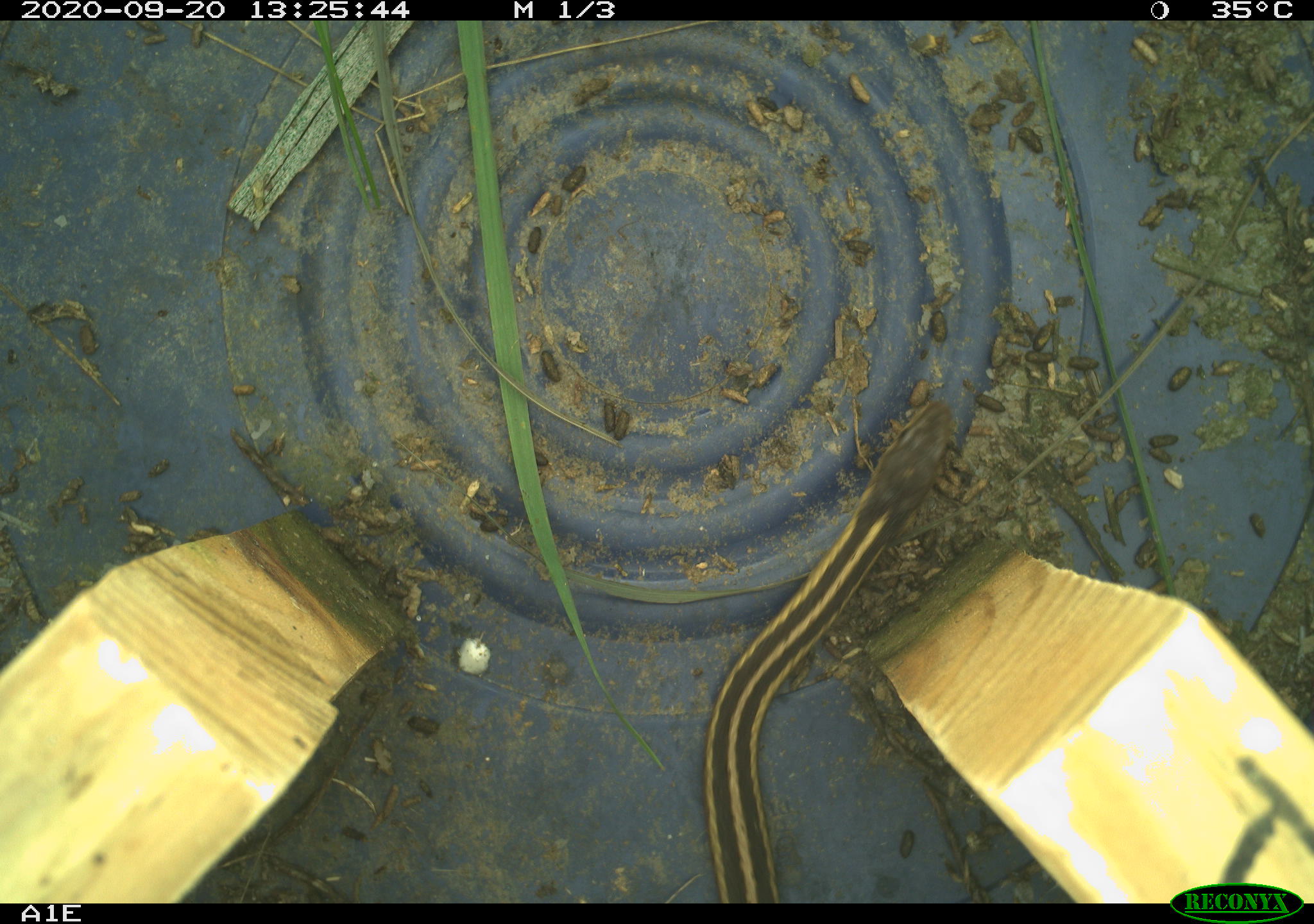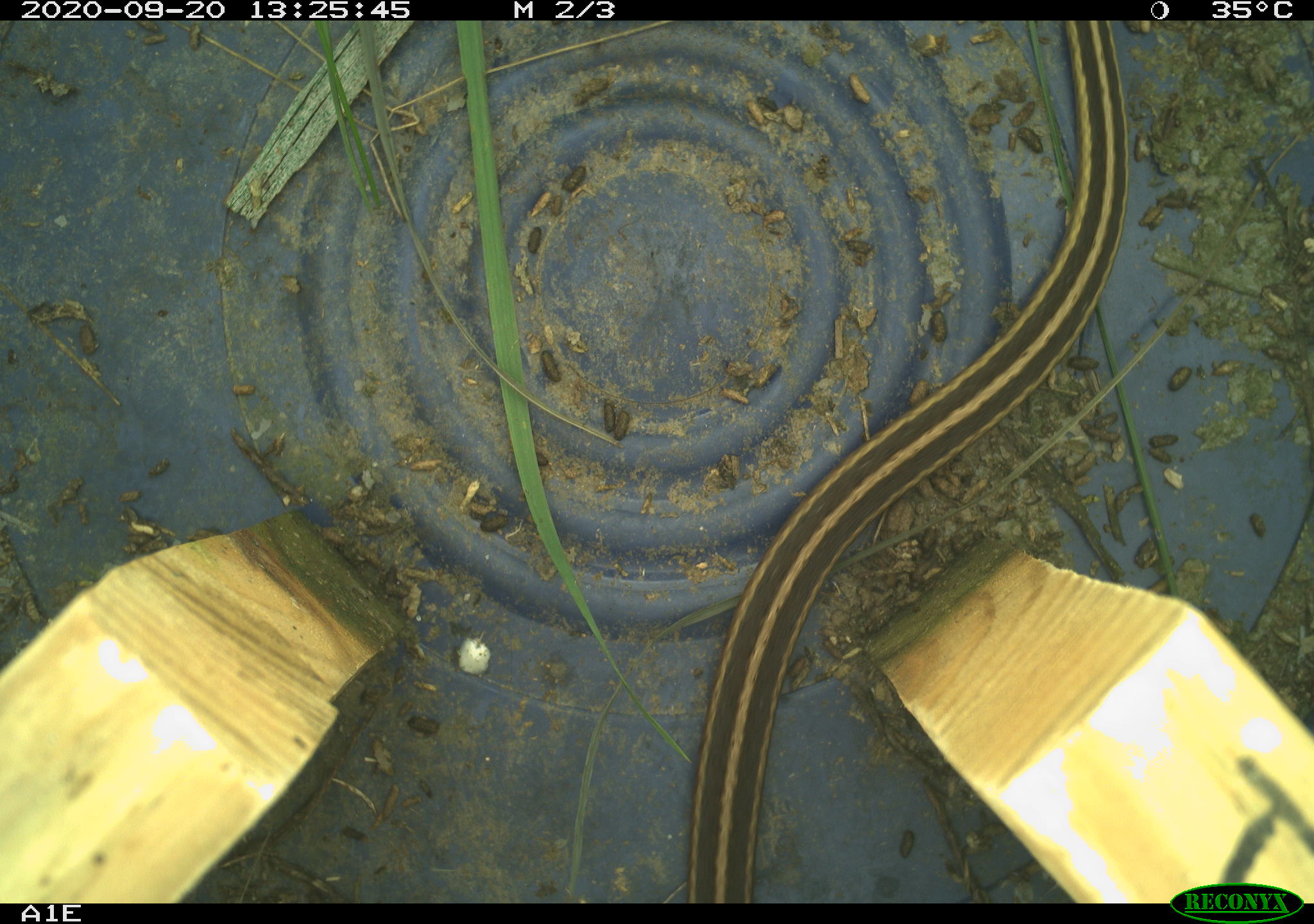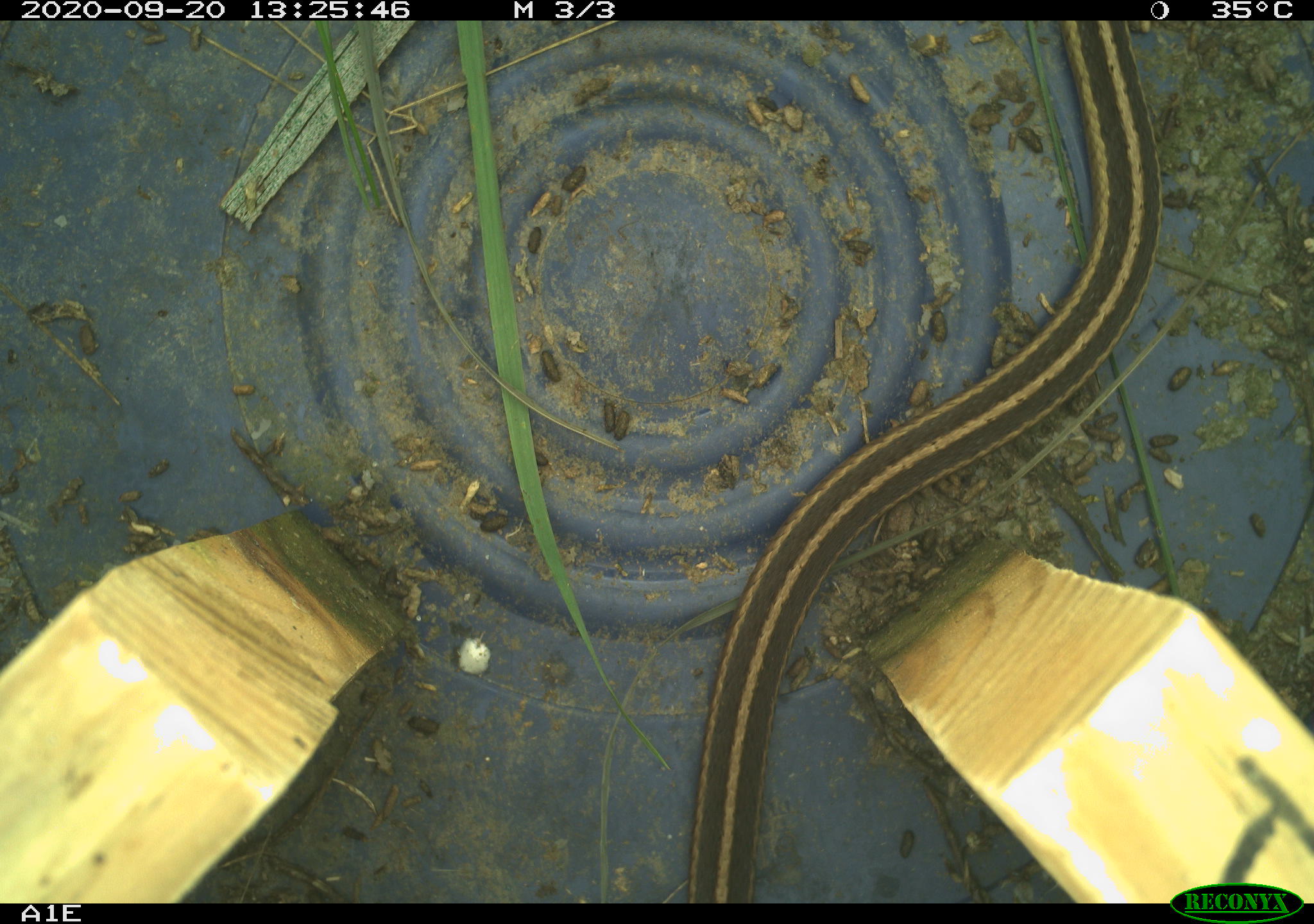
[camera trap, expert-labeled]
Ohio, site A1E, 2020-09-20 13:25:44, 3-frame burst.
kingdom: Animalia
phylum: Chordata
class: Reptilia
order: Squamata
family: Colubridae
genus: Thamnophis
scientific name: Thamnophis sirtalis sirtalis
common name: eastern gartersnake